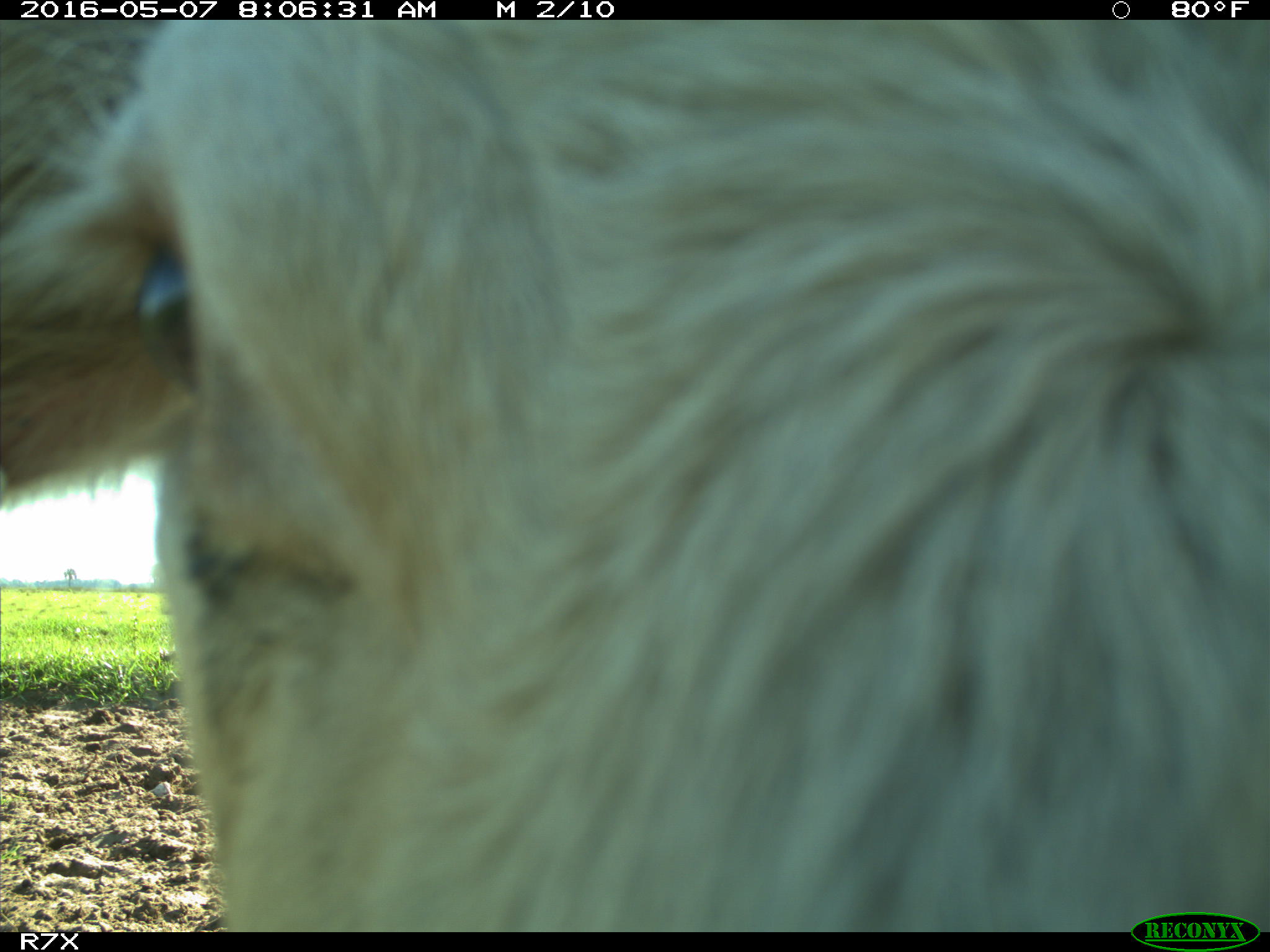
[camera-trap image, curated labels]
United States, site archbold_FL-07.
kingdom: Animalia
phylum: Chordata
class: Mammalia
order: Artiodactyla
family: Bovidae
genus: Bos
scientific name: Bos taurus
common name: domestic cow